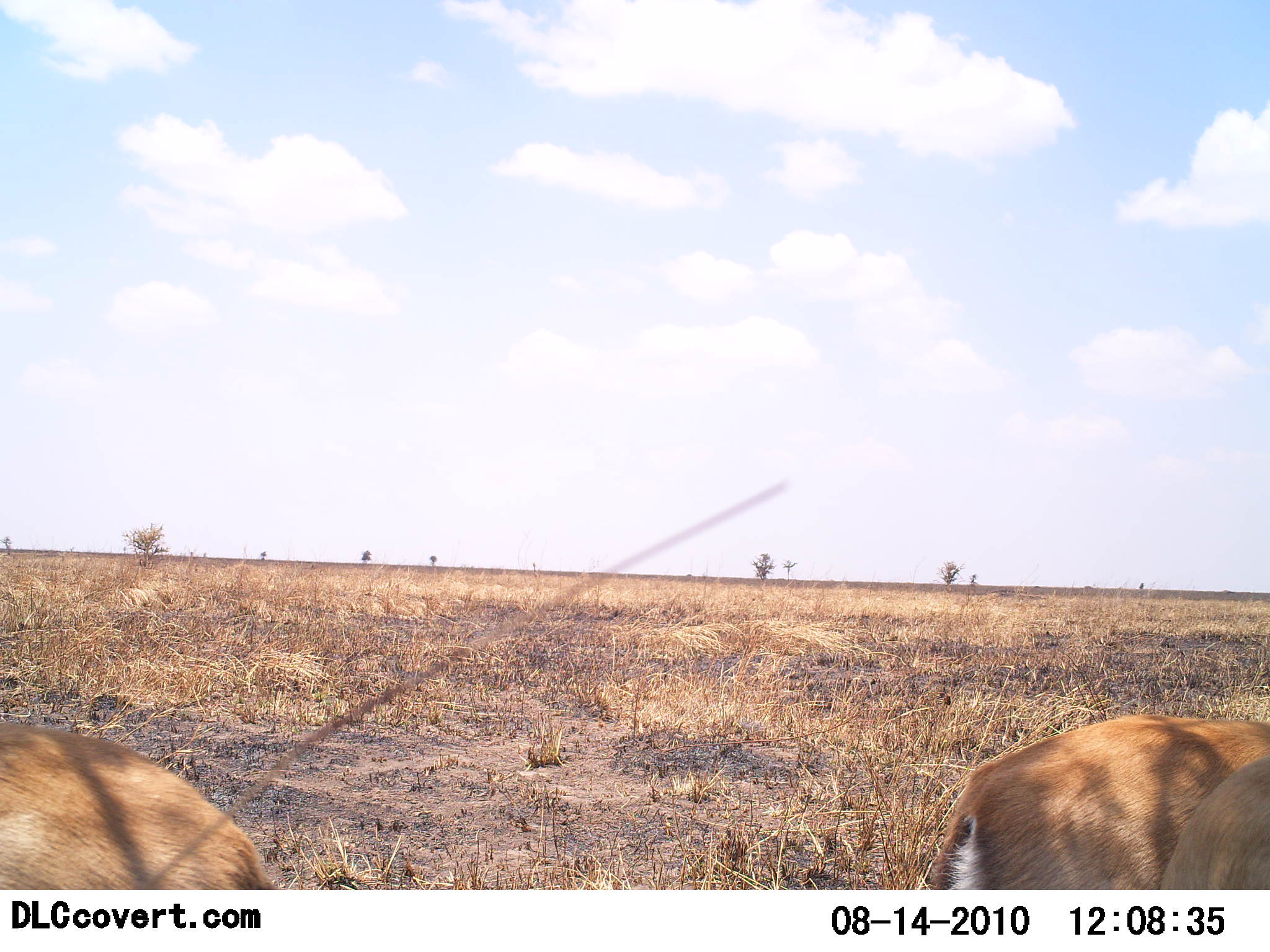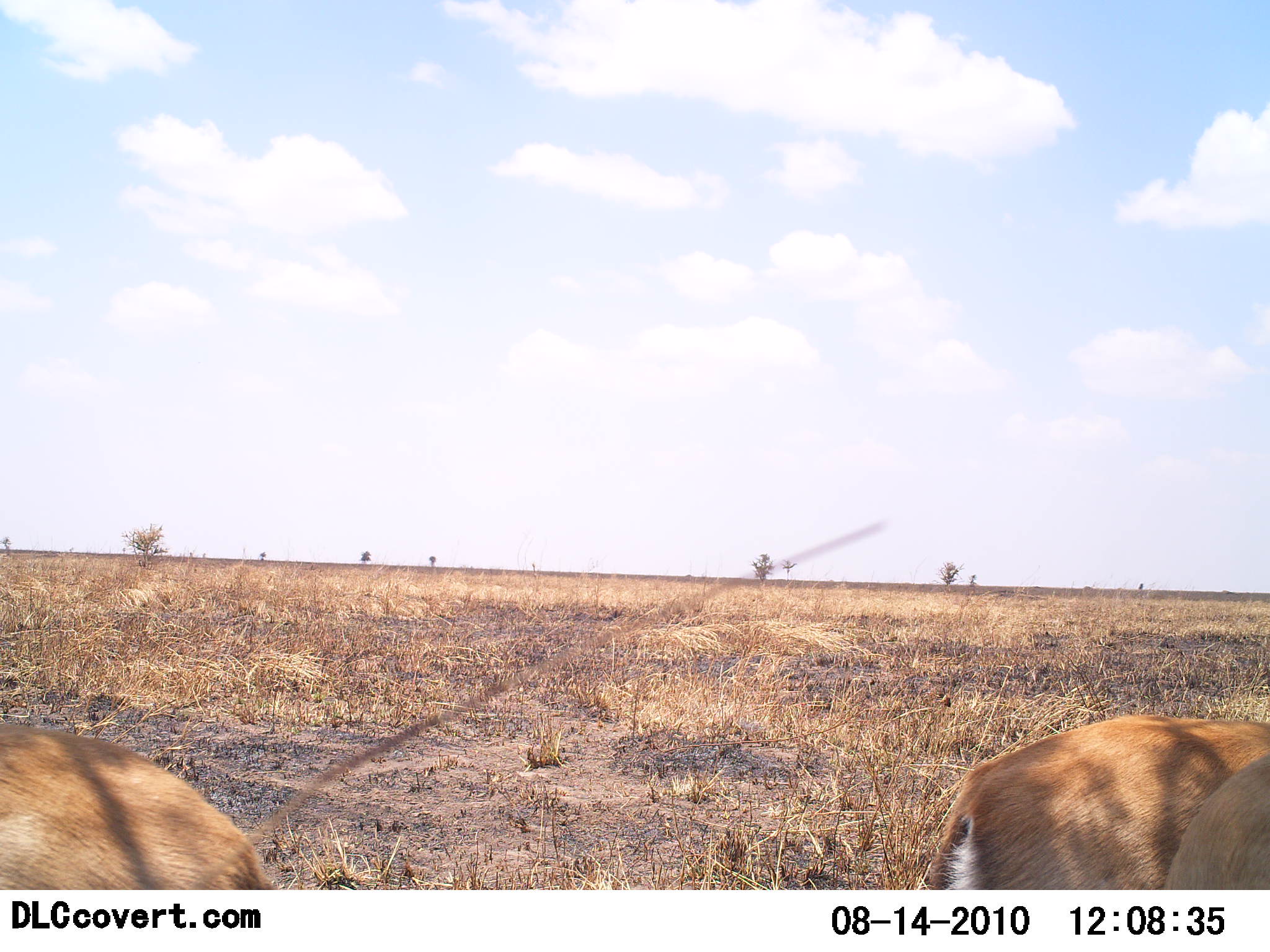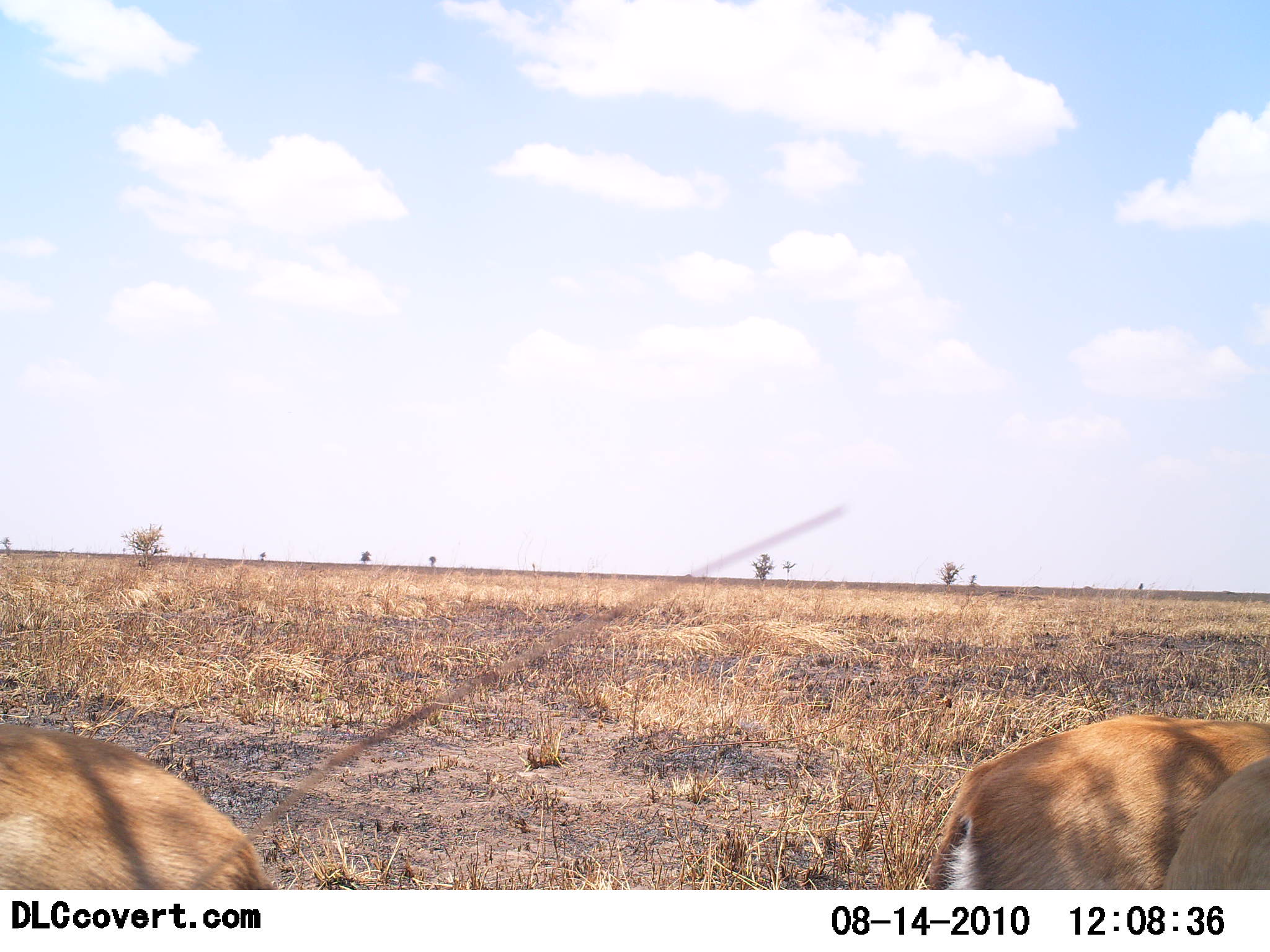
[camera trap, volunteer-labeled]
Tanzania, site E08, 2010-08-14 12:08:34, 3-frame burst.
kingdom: Animalia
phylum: Chordata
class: Mammalia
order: Artiodactyla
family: Bovidae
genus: Eudorcas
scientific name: Eudorcas thomsonii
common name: thomson's gazelle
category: gazellethomsons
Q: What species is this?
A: Gazellethomsons (thomson's gazelle) (Eudorcas thomsonii).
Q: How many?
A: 3.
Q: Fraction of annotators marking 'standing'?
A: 78%.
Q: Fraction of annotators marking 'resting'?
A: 22%.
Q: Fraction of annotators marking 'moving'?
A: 0%.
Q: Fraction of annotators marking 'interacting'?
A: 0%.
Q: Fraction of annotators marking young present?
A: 0%.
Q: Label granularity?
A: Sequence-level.